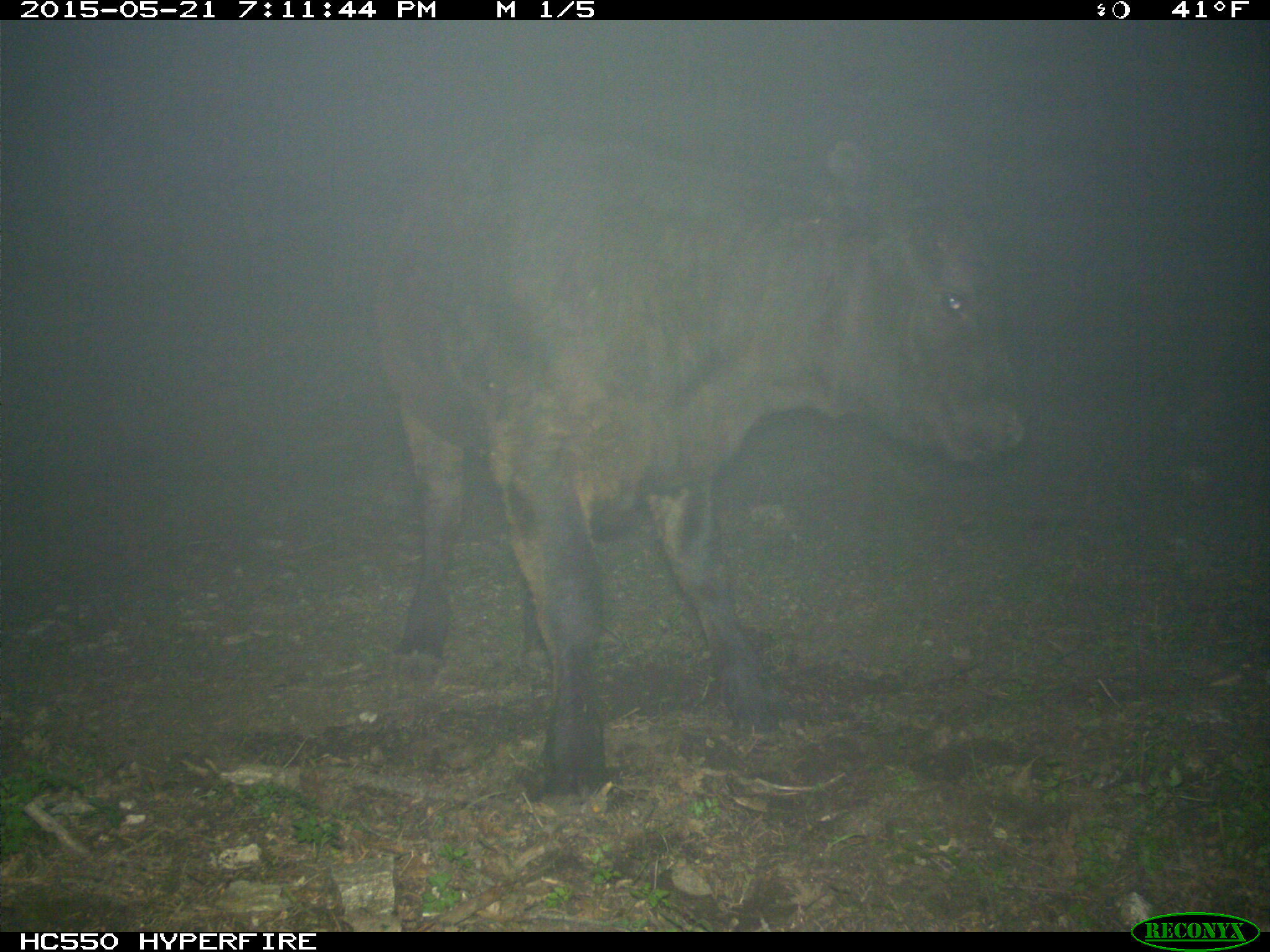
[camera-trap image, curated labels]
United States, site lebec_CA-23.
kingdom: Animalia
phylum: Chordata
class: Mammalia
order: Artiodactyla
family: Bovidae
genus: Bos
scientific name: Bos taurus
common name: domestic cow